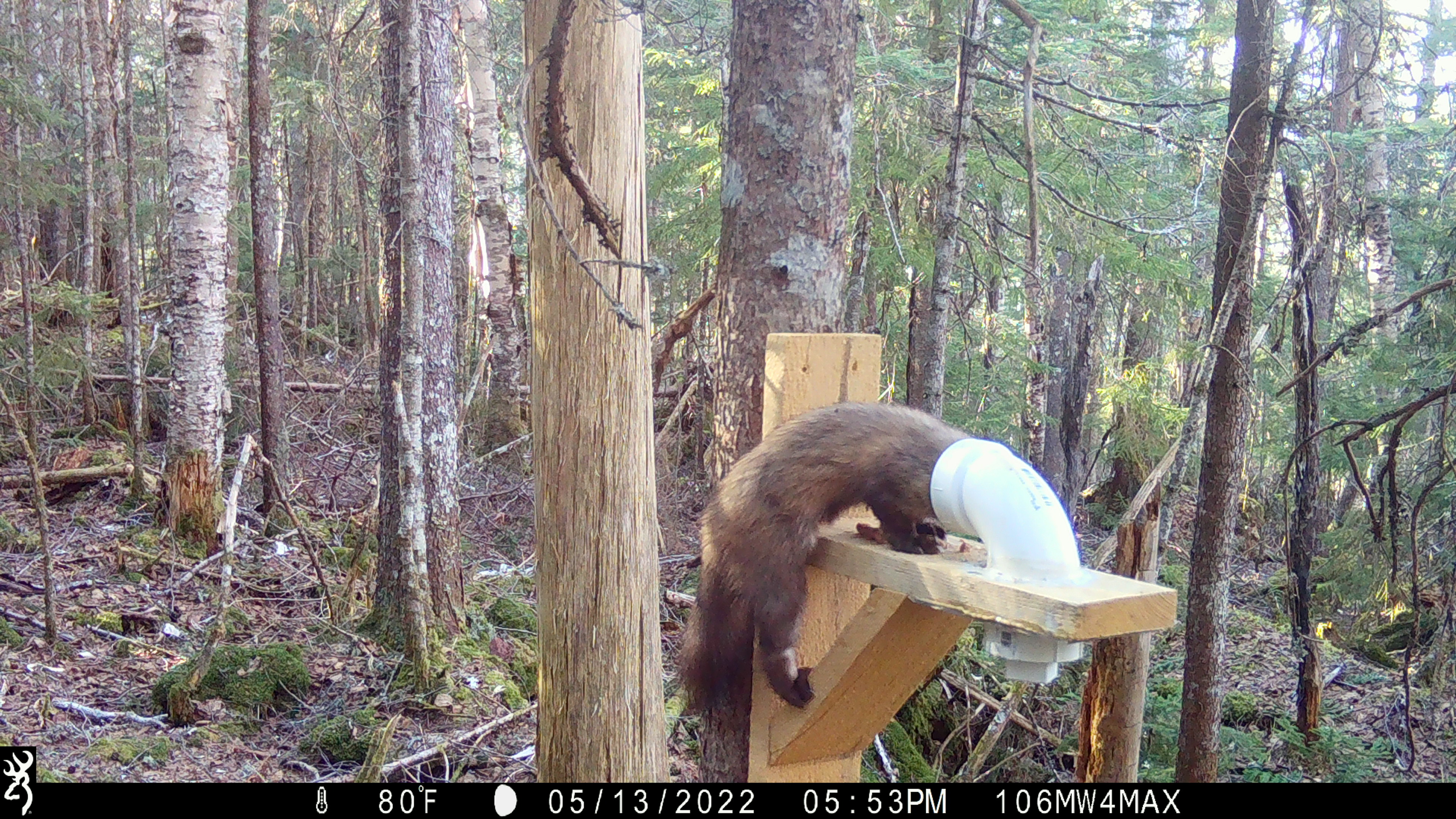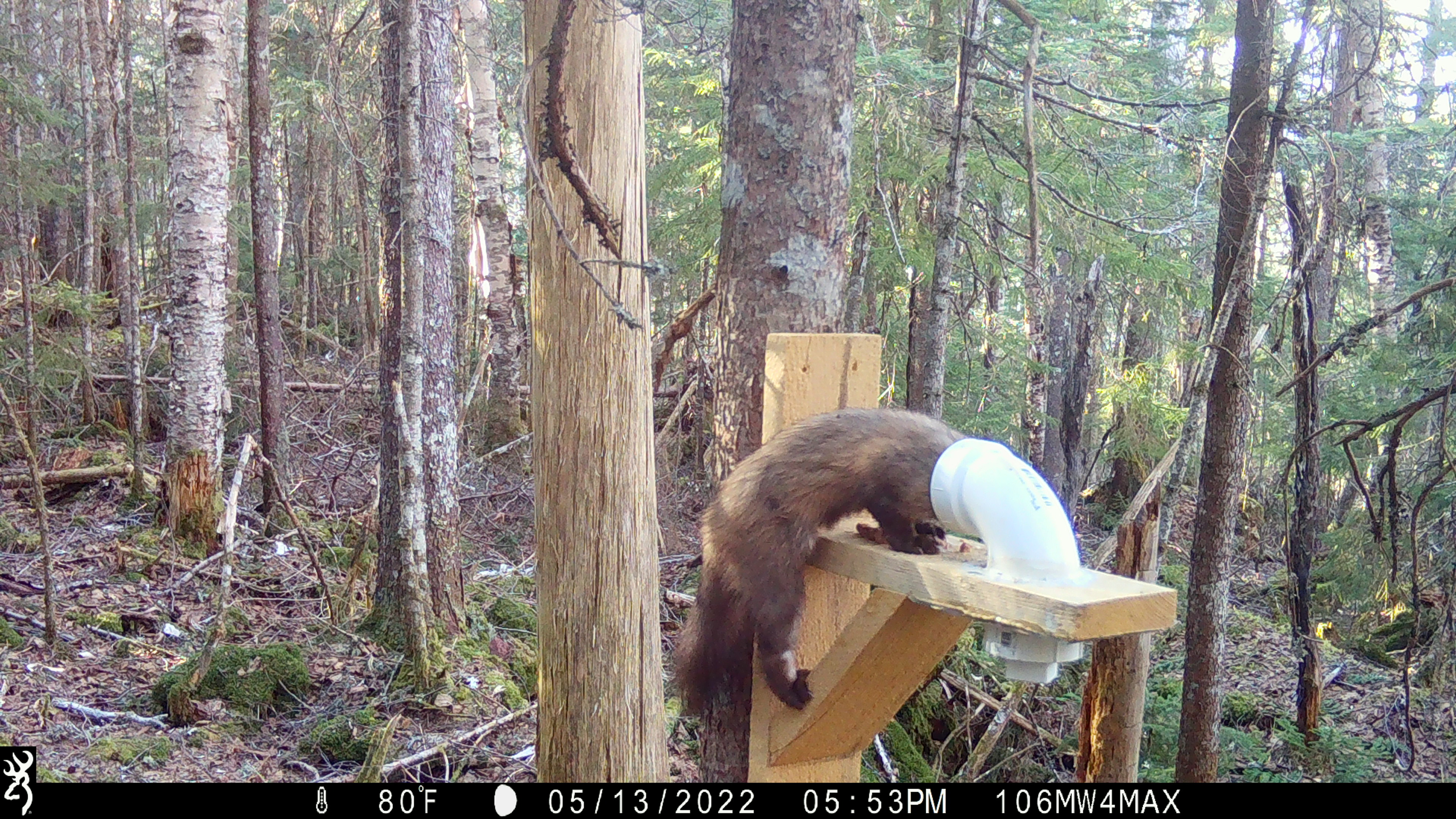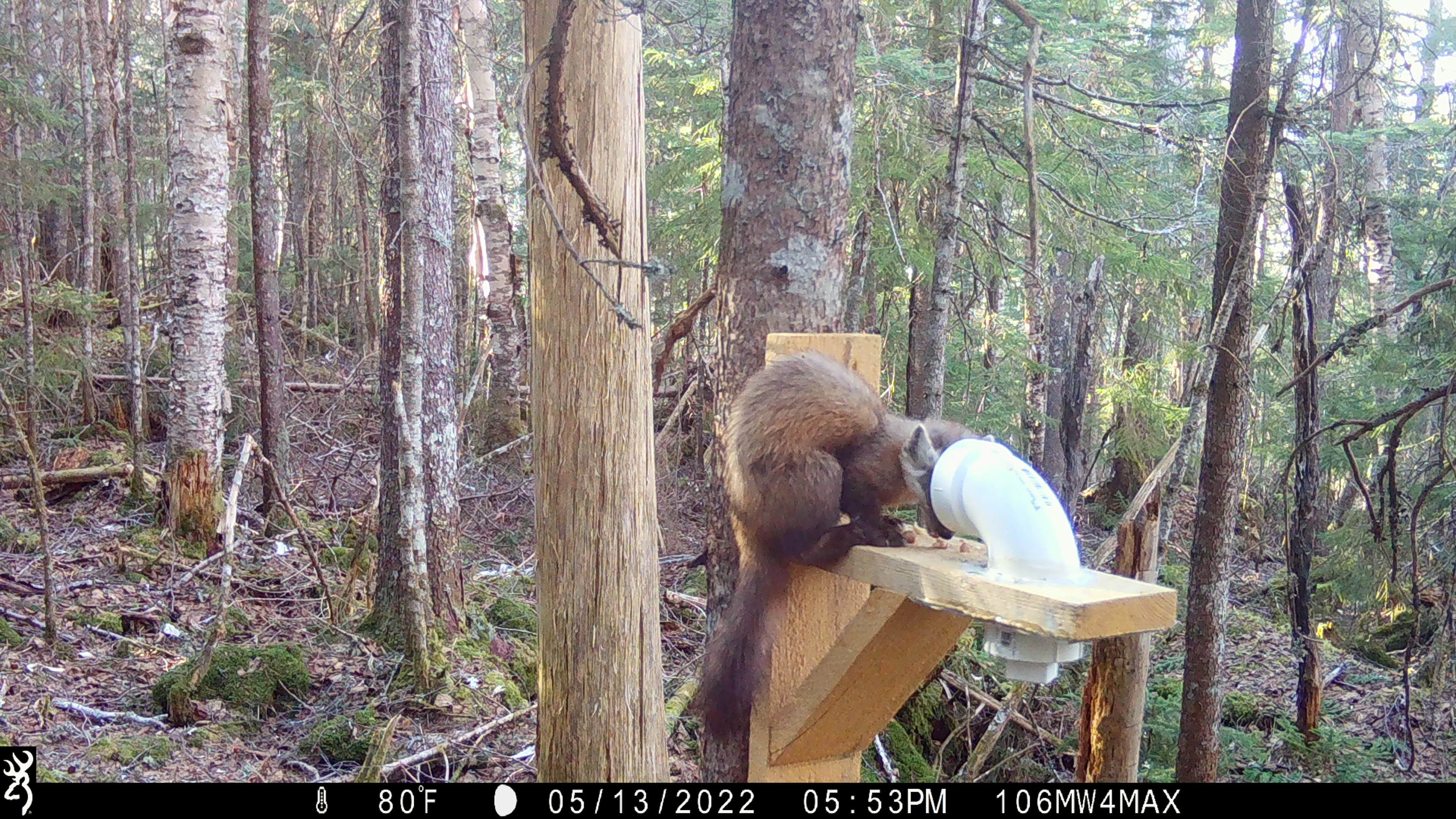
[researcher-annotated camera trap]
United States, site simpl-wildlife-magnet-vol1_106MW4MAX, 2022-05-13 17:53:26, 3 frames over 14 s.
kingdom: Animalia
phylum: Chordata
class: Mammalia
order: Carnivora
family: Mustelidae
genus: Martes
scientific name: Martes americana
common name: american marten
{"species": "american marten (Martes americana)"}